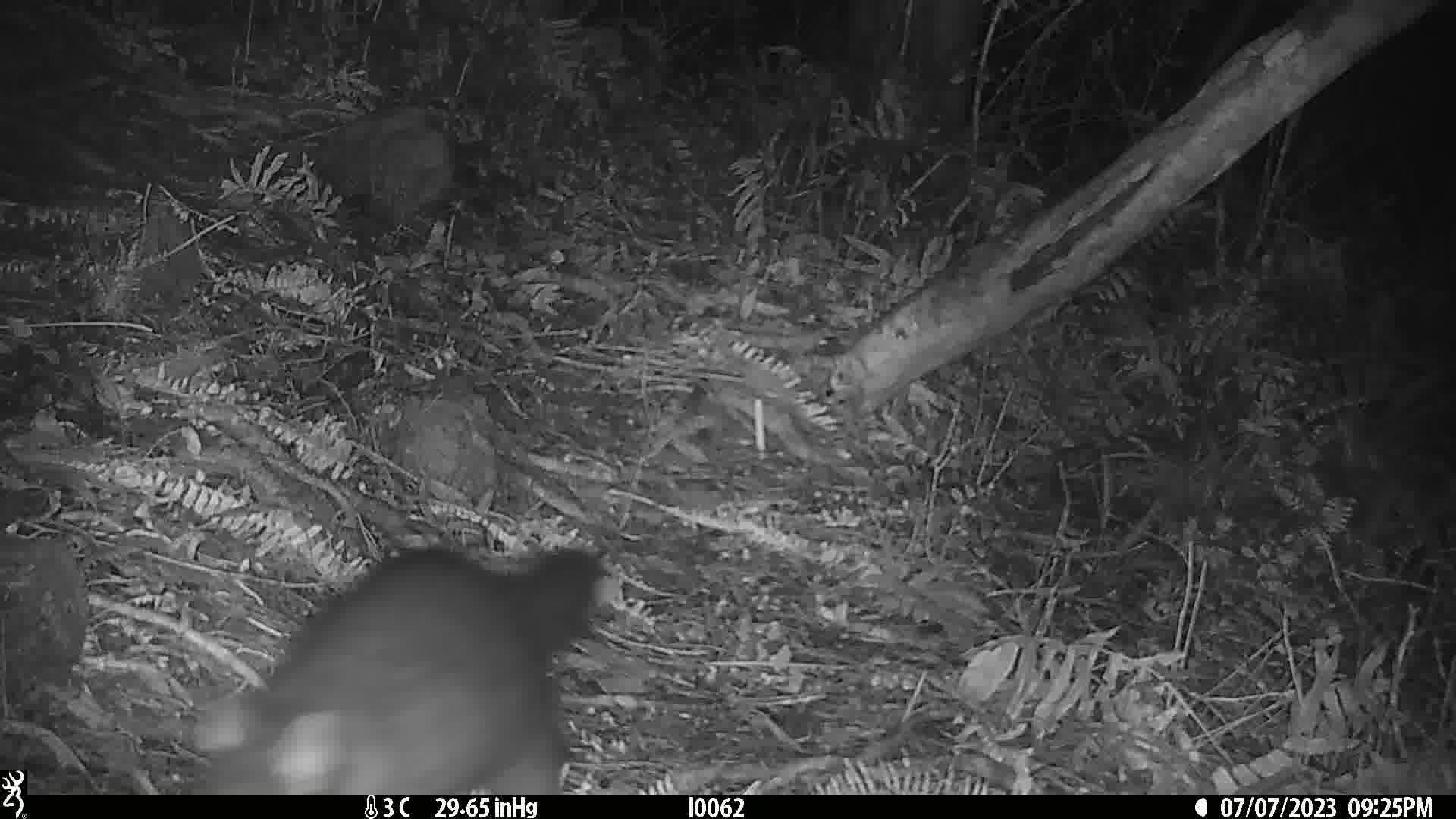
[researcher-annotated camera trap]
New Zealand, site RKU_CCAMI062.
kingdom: Animalia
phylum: Chordata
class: Mammalia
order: Diprotodontia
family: Phalangeridae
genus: Trichosurus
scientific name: Trichosurus vulpecula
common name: common brushtail possum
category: possum